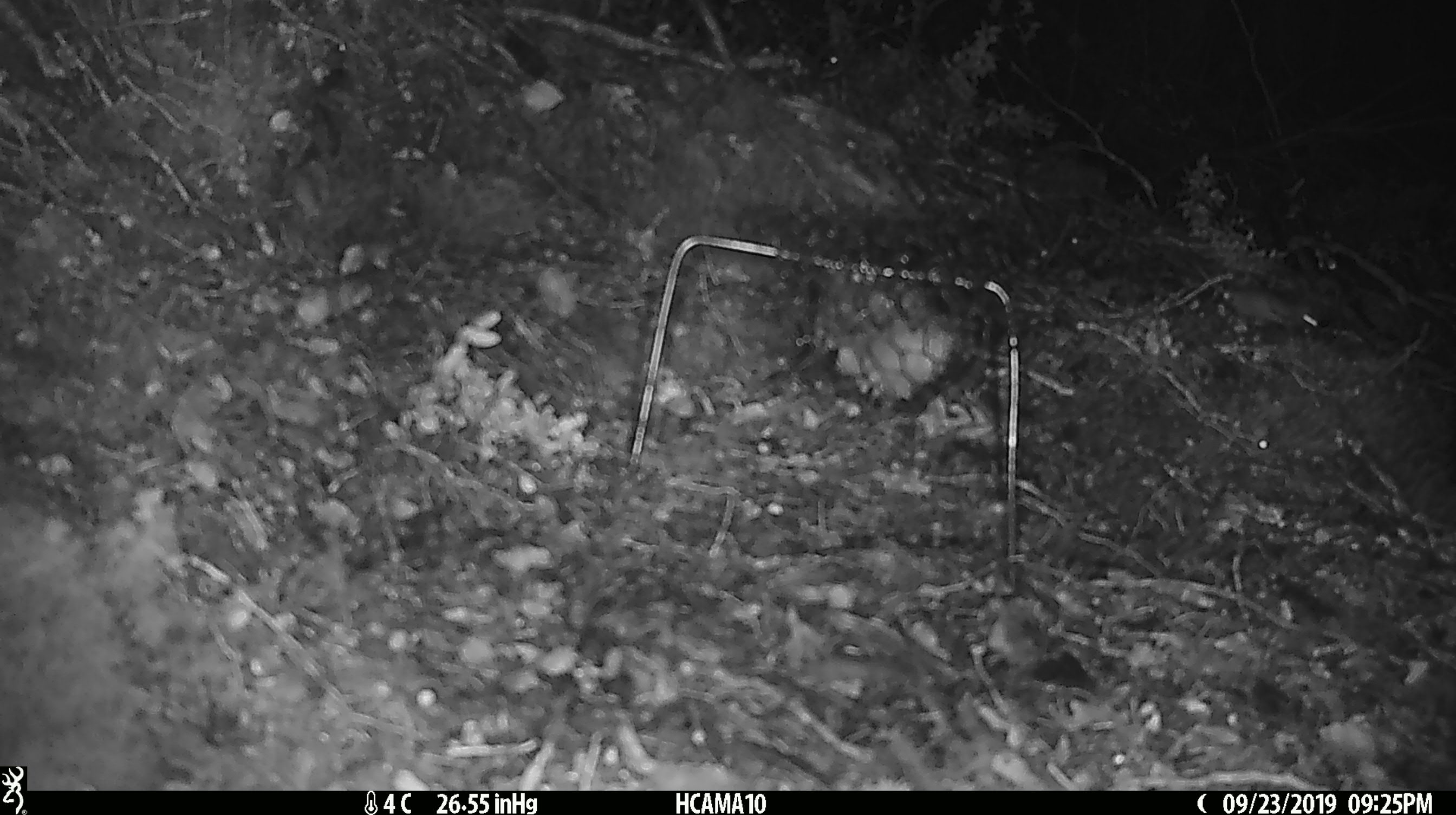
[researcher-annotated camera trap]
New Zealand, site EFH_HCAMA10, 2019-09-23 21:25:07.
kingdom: Animalia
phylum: Chordata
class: Mammalia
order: Rodentia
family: Muridae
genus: Mus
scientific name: Mus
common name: mouse